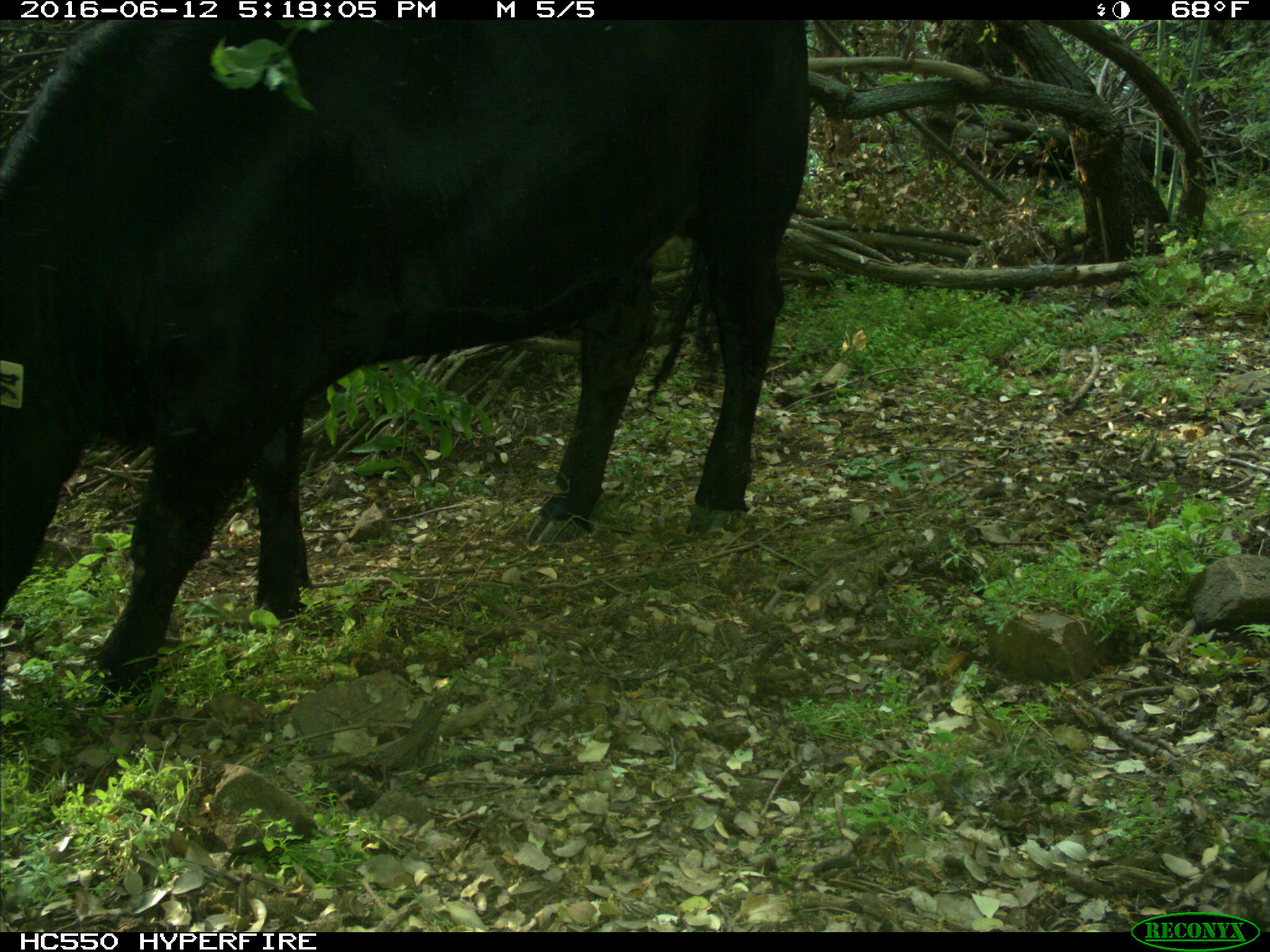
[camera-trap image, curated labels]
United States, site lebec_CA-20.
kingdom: Animalia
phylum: Chordata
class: Mammalia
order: Artiodactyla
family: Bovidae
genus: Bos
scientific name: Bos taurus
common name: domestic cow